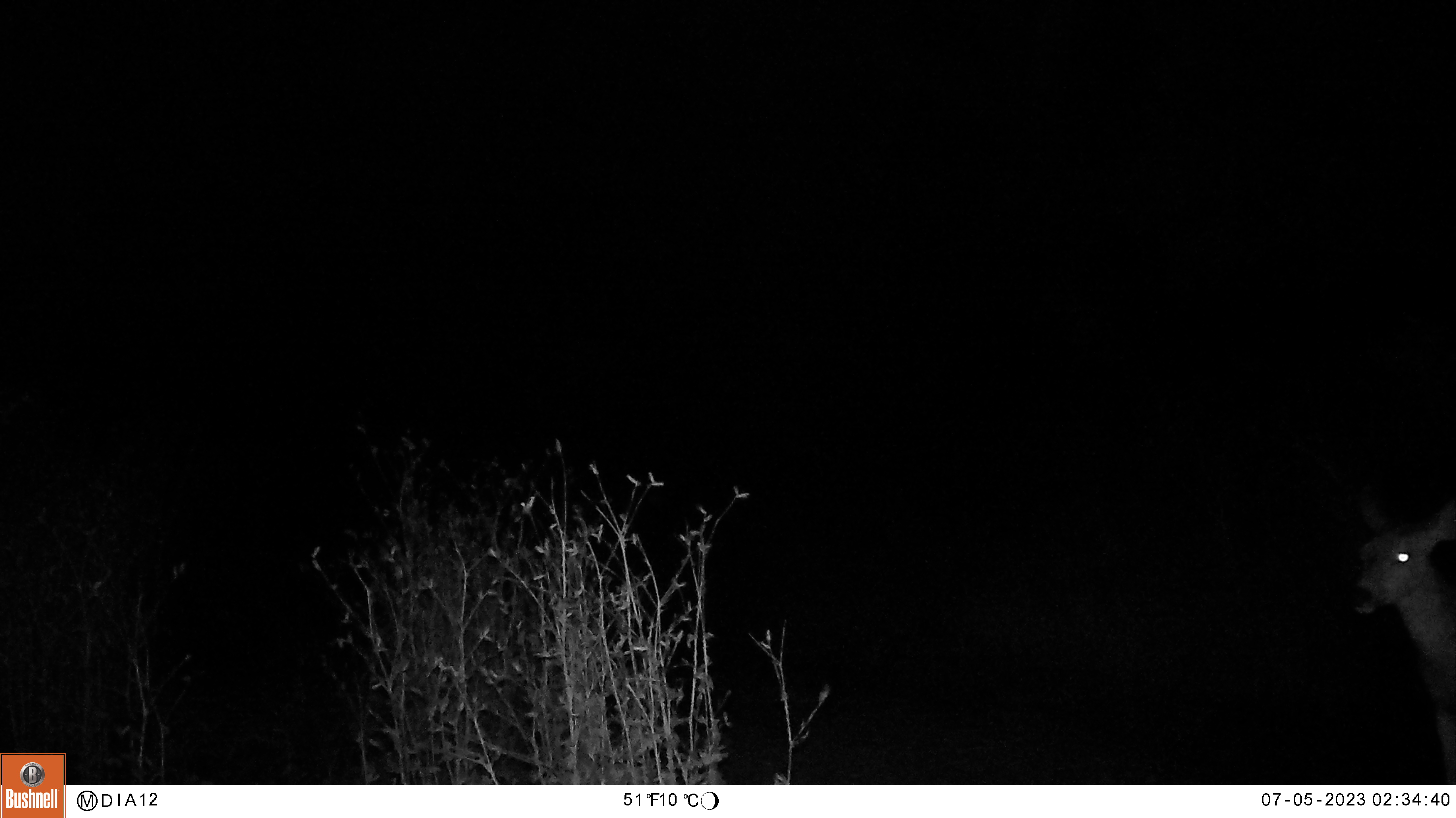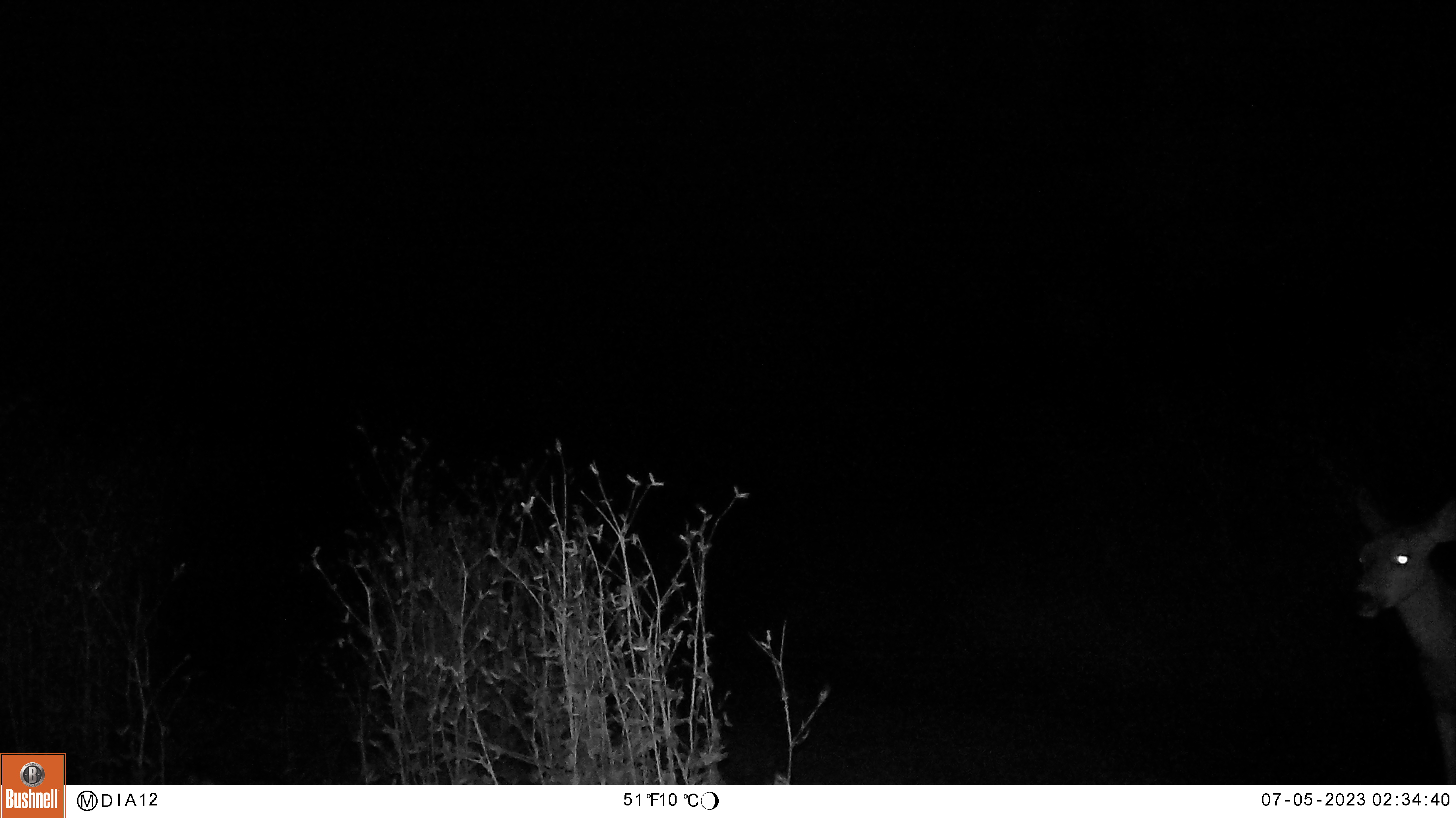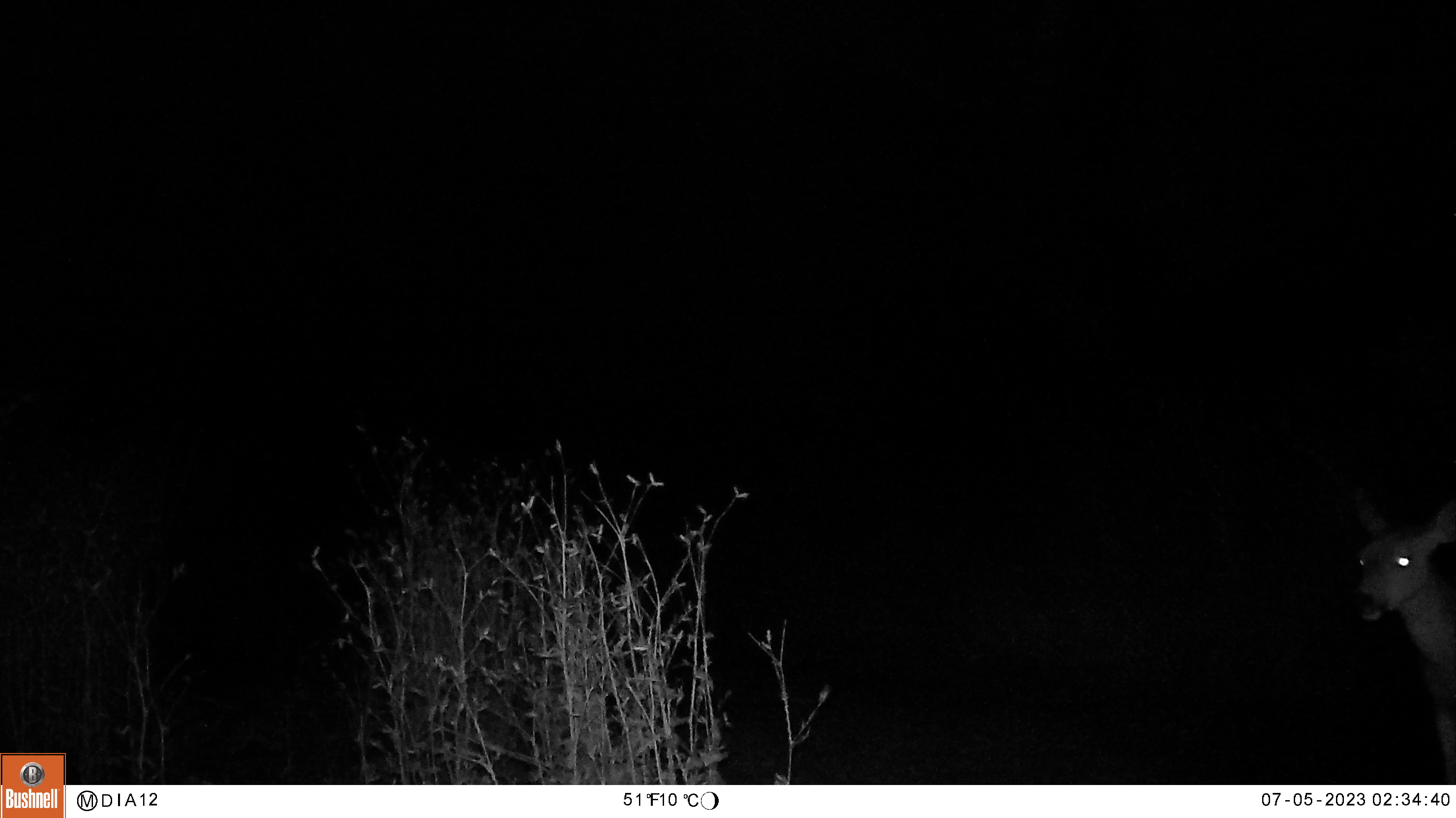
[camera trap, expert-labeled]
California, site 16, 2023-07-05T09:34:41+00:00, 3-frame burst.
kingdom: Animalia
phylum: Chordata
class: Mammalia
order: Artiodactyla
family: Cervidae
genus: Odocoileus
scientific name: Odocoileus hemionus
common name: mule deer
Mule deer (Odocoileus hemionus).